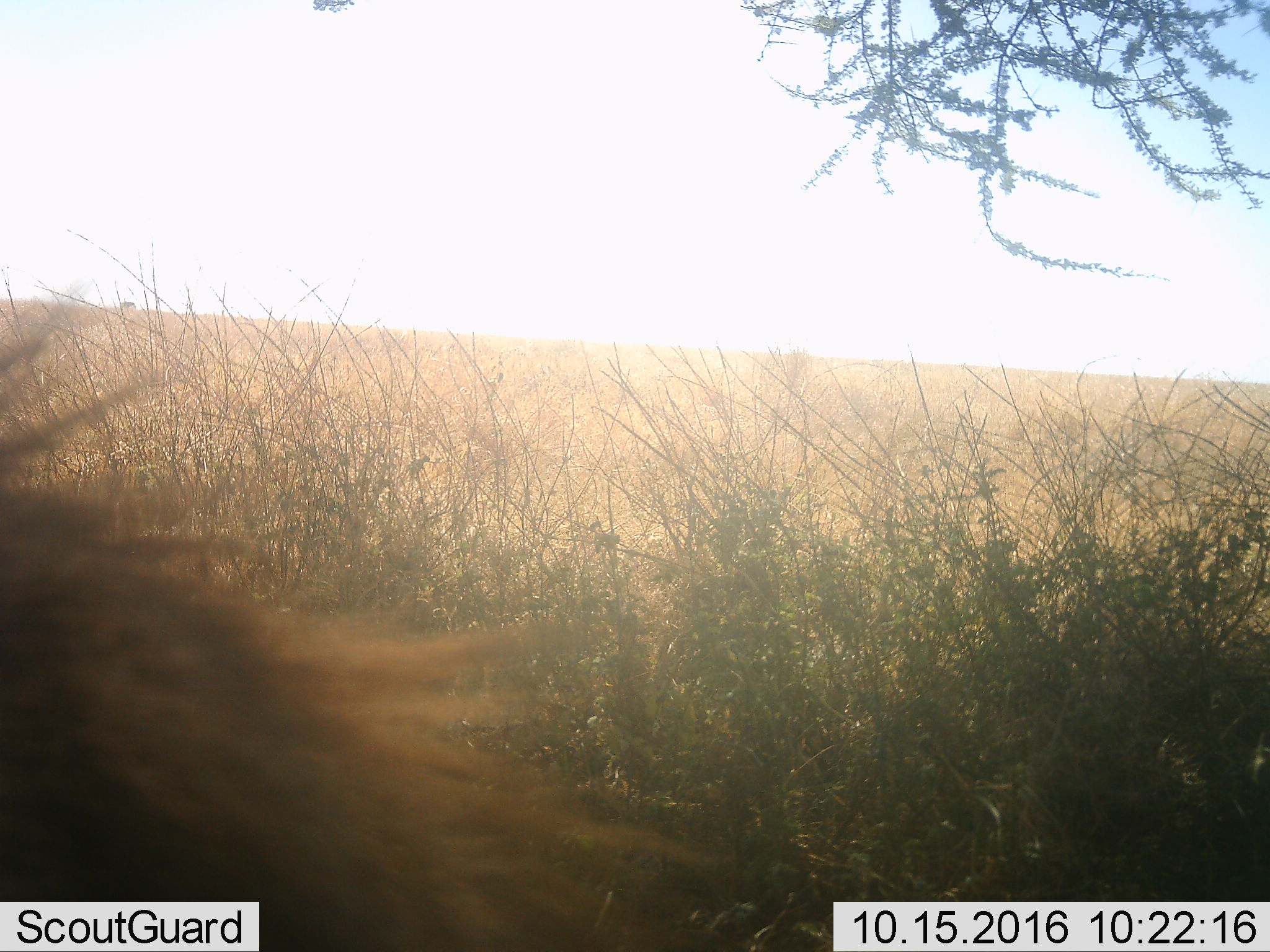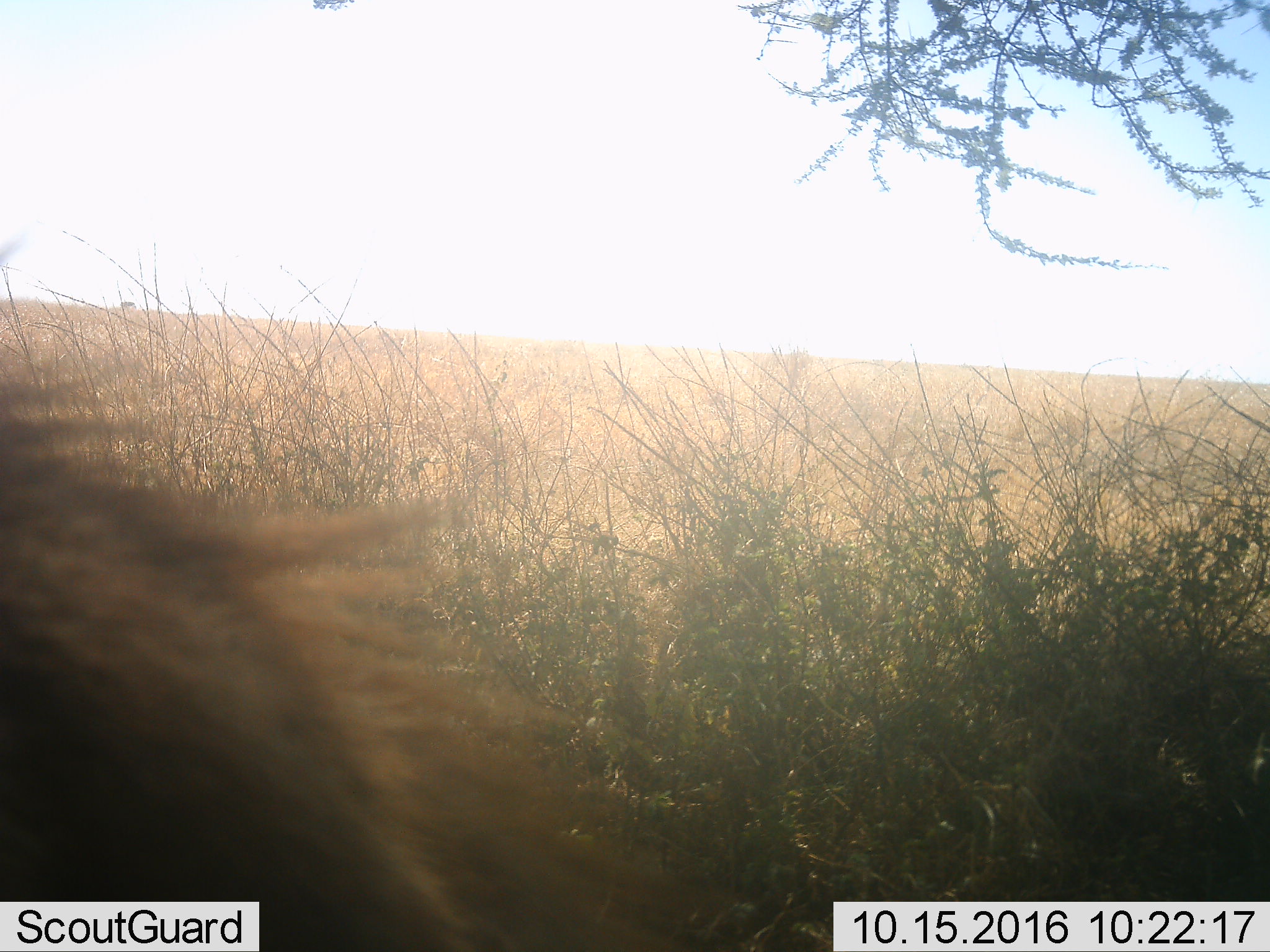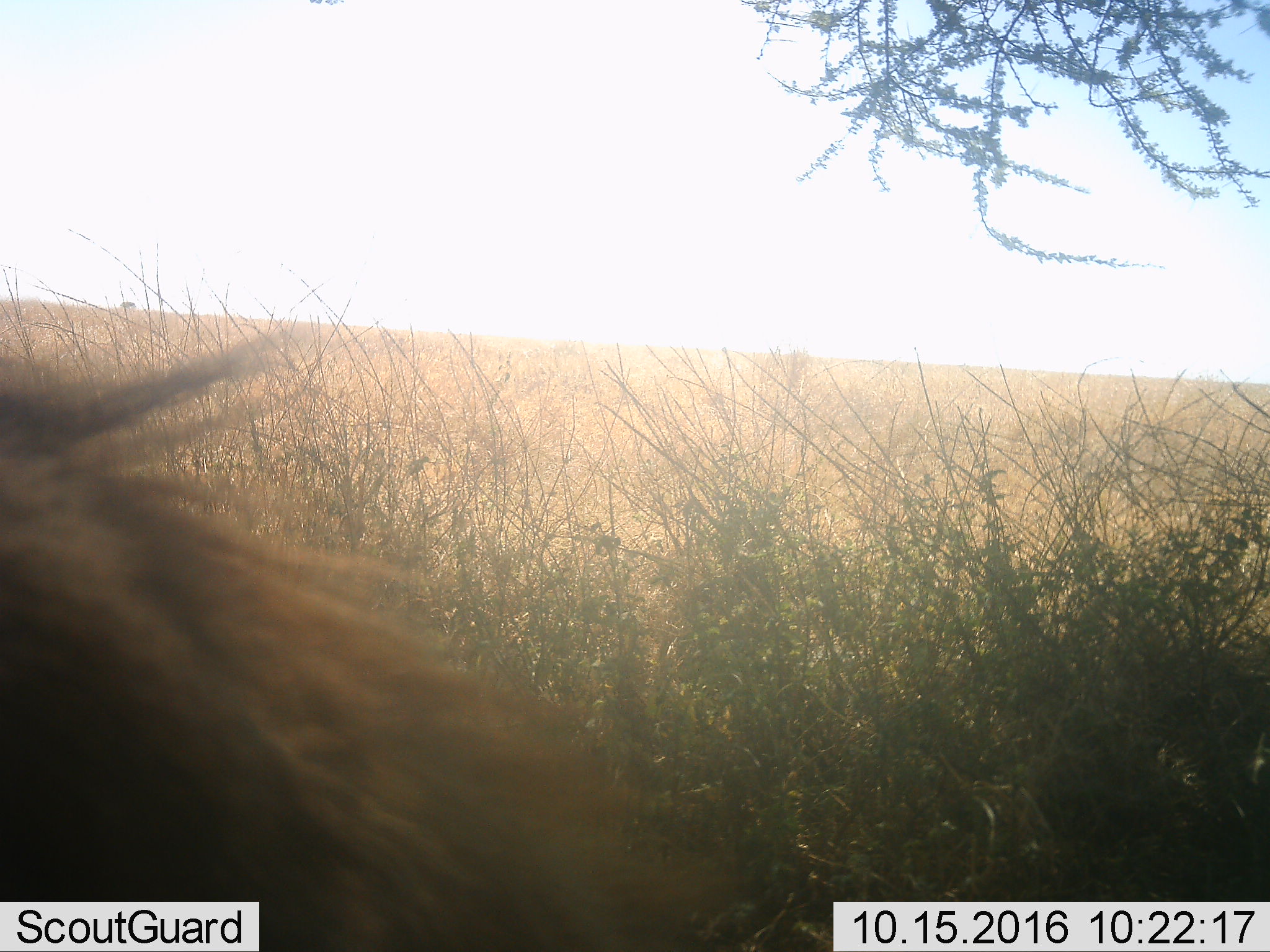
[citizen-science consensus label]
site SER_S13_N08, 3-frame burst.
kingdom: Animalia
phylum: Chordata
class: Mammalia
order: Carnivora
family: Felidae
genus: Panthera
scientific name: Panthera leo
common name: lion male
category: lionmale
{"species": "lionmale (lion male) (Panthera leo)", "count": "1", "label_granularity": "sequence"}